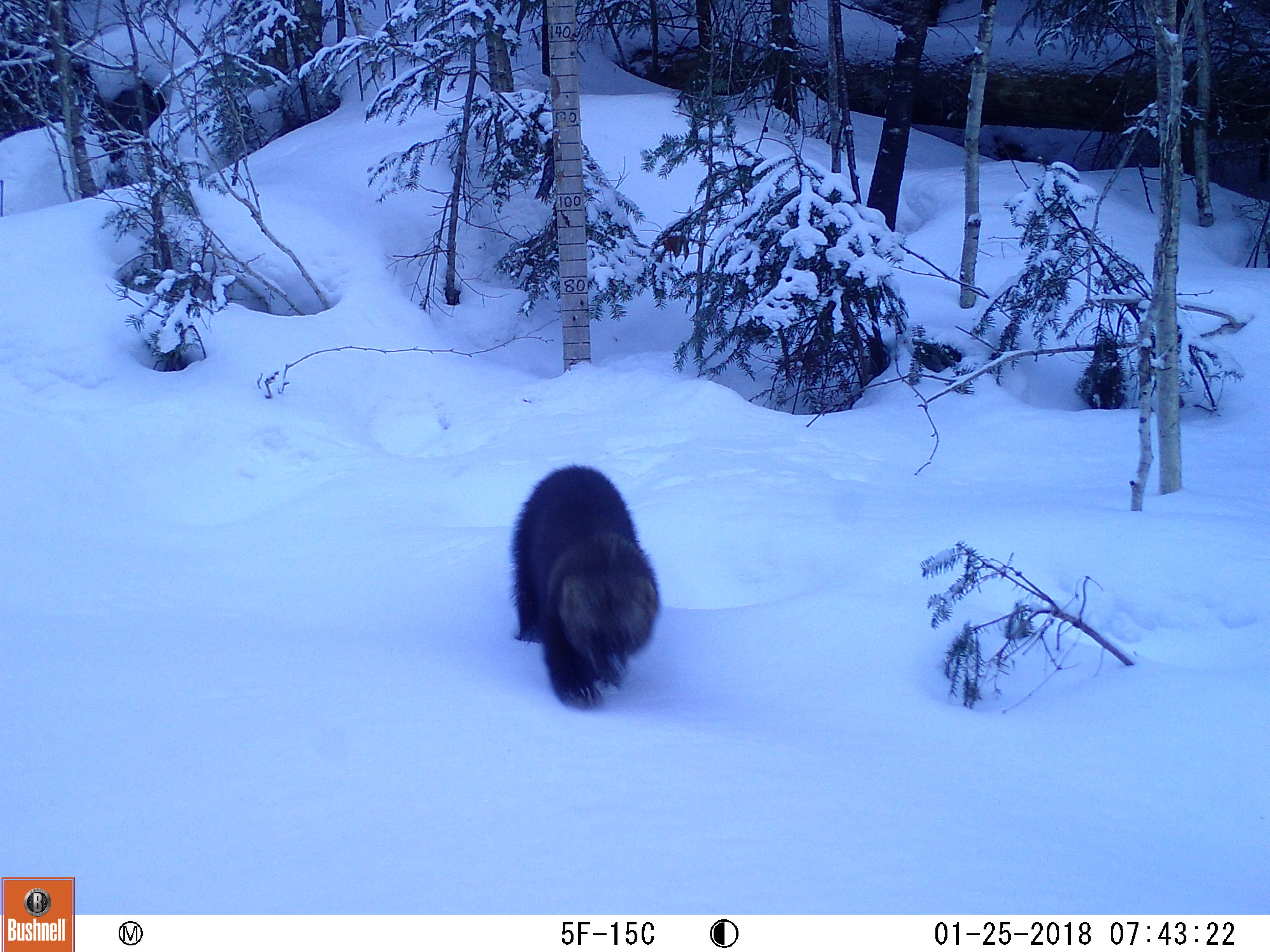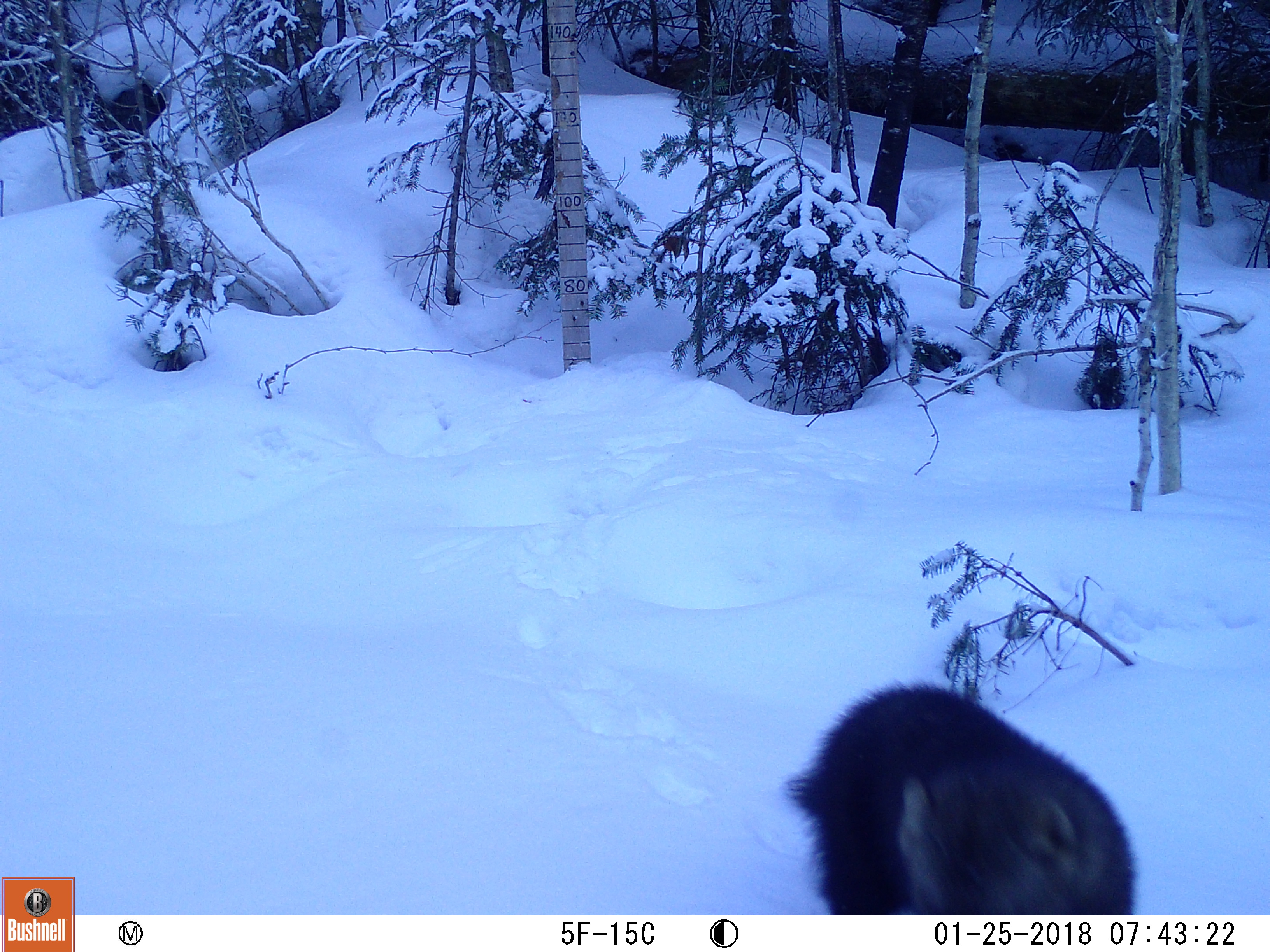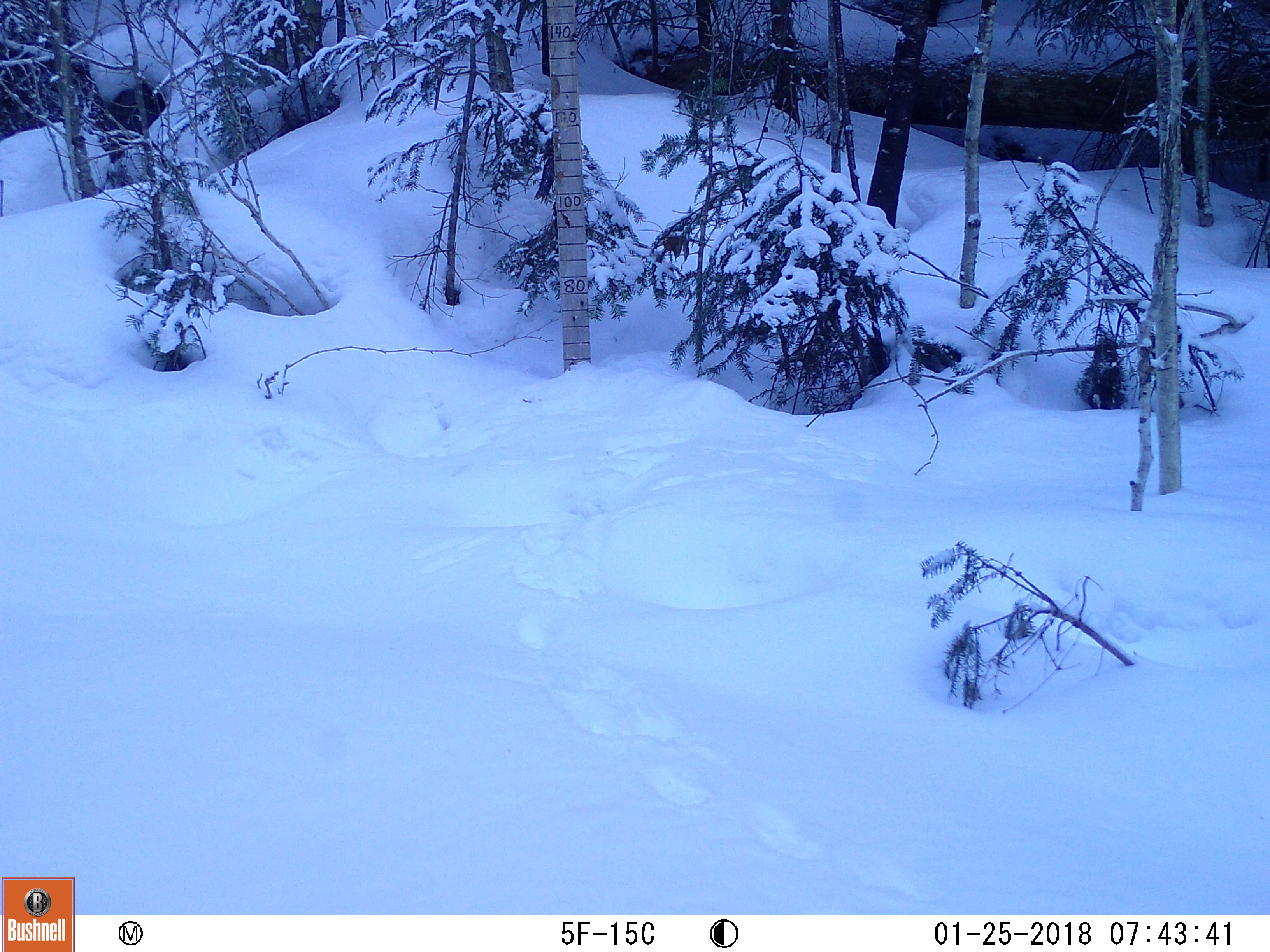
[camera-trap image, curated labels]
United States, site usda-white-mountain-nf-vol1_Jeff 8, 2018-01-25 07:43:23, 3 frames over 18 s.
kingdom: Animalia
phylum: Chordata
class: Mammalia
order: Carnivora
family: Mustelidae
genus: Pekania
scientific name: Pekania pennanti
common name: fisher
Fisher (Pekania pennanti).